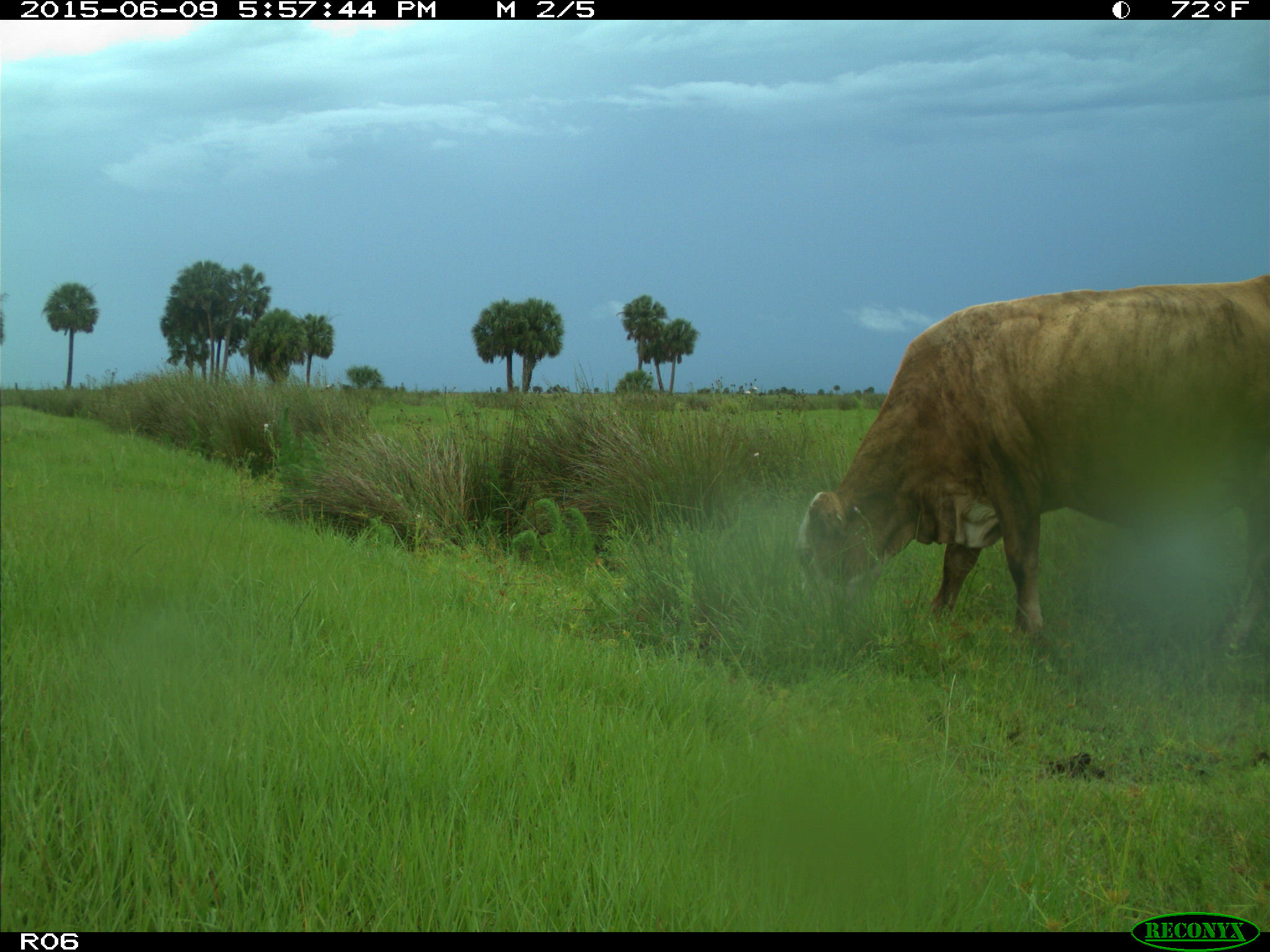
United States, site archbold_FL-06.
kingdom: Animalia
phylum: Chordata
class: Mammalia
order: Artiodactyla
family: Bovidae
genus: Bos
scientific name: Bos taurus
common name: domestic cow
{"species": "Bos taurus (domestic cow)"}